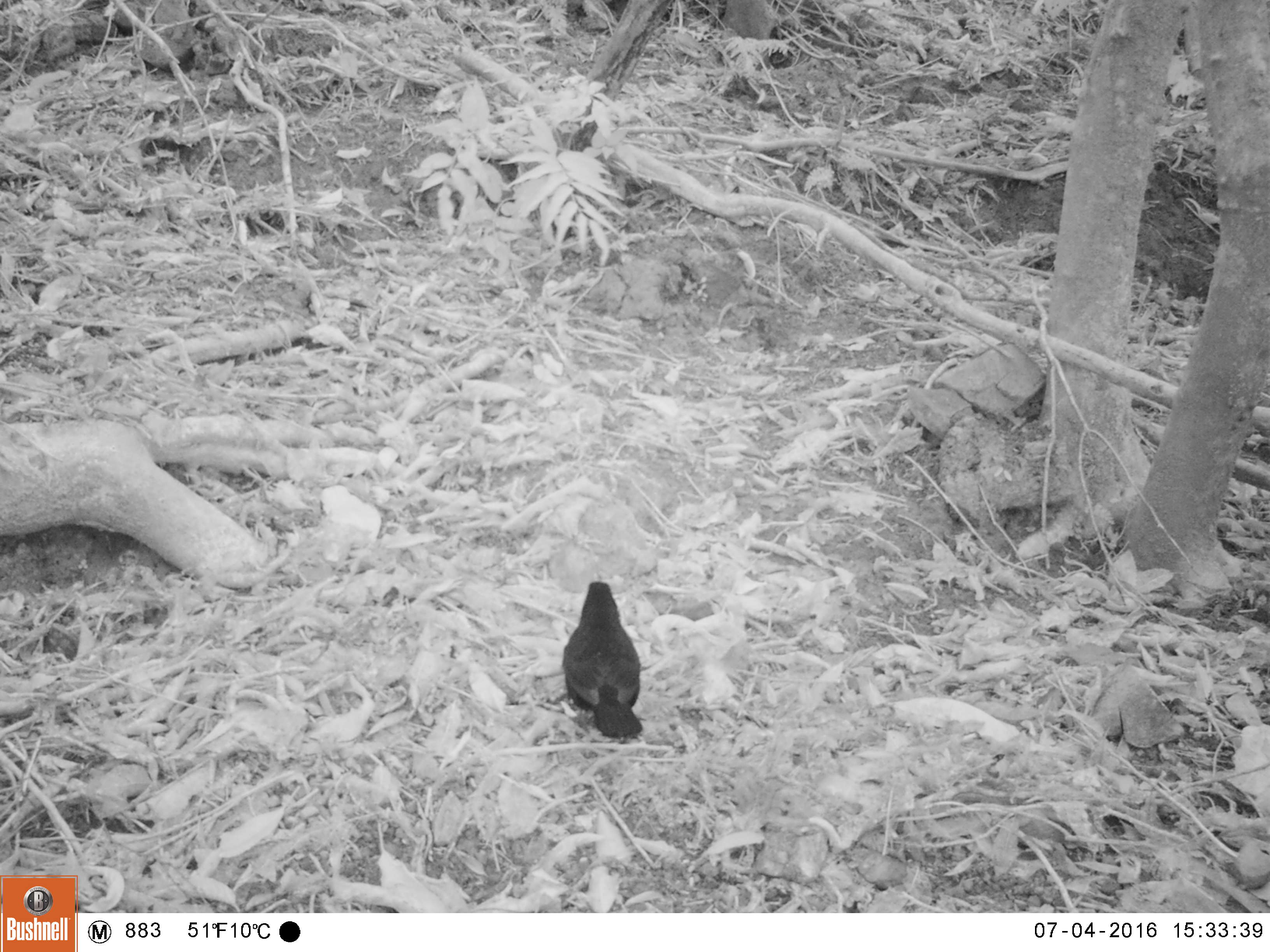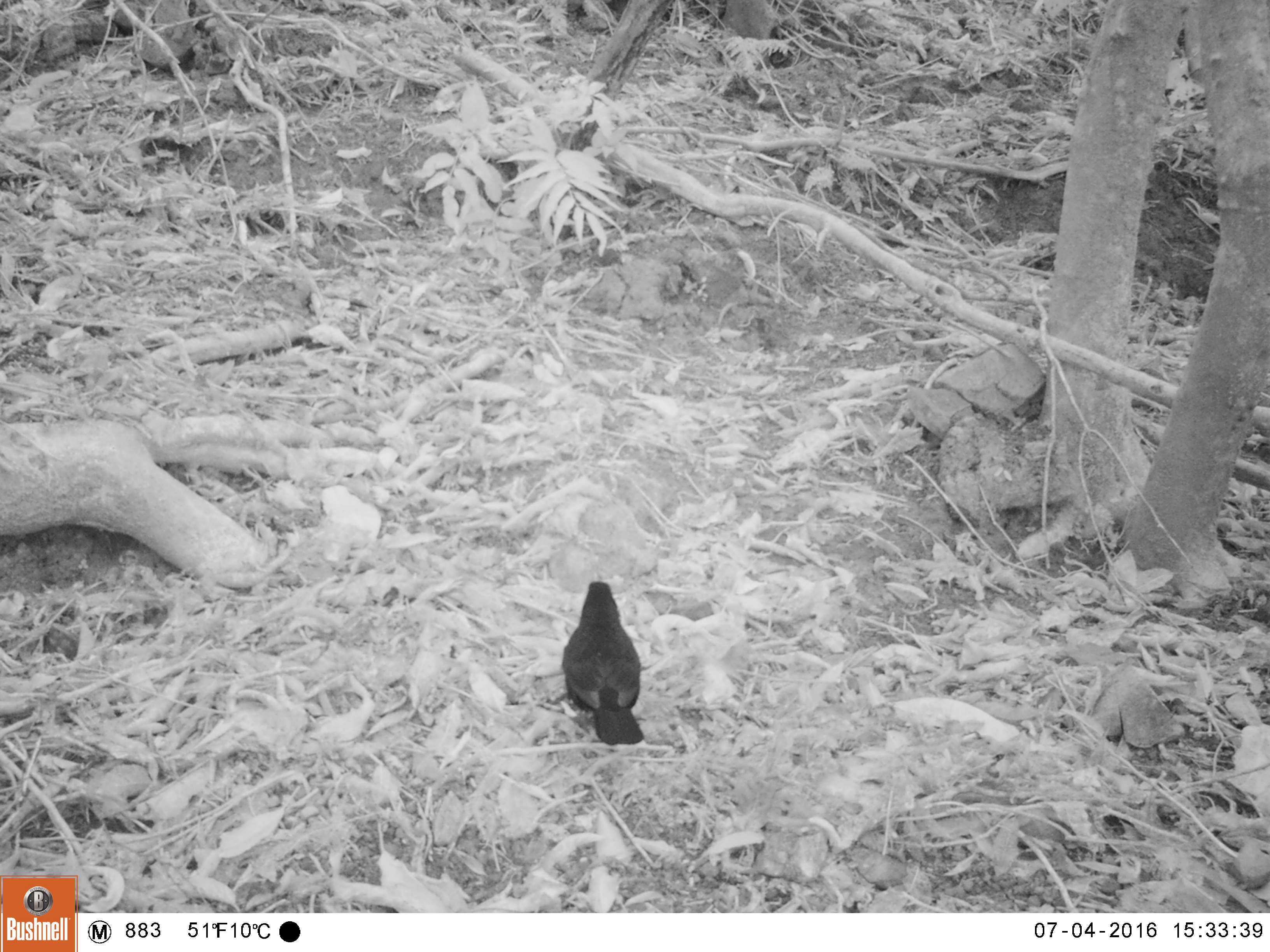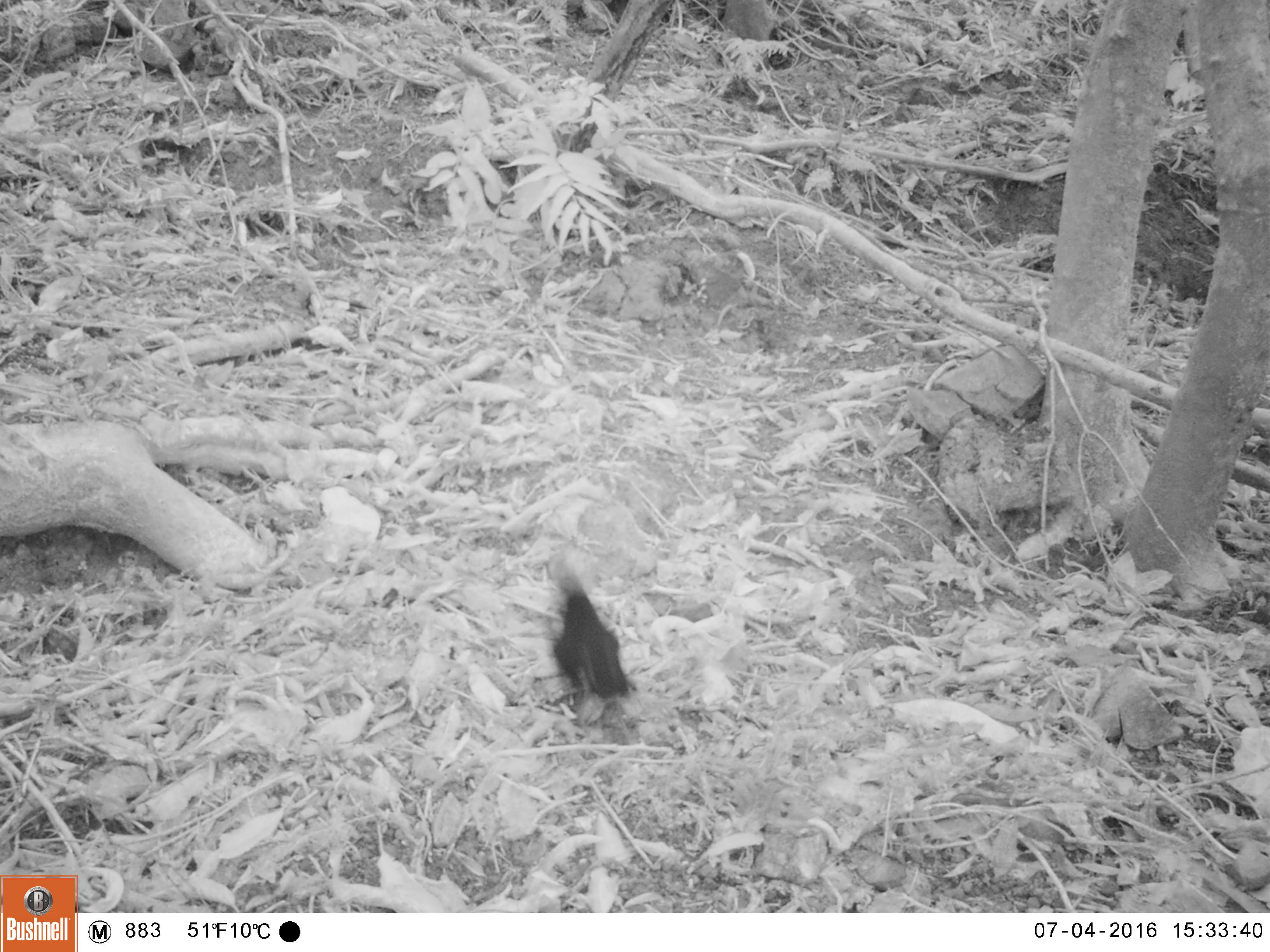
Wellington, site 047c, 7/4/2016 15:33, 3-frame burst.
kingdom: Animalia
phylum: Chordata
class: Aves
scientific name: Aves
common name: bird